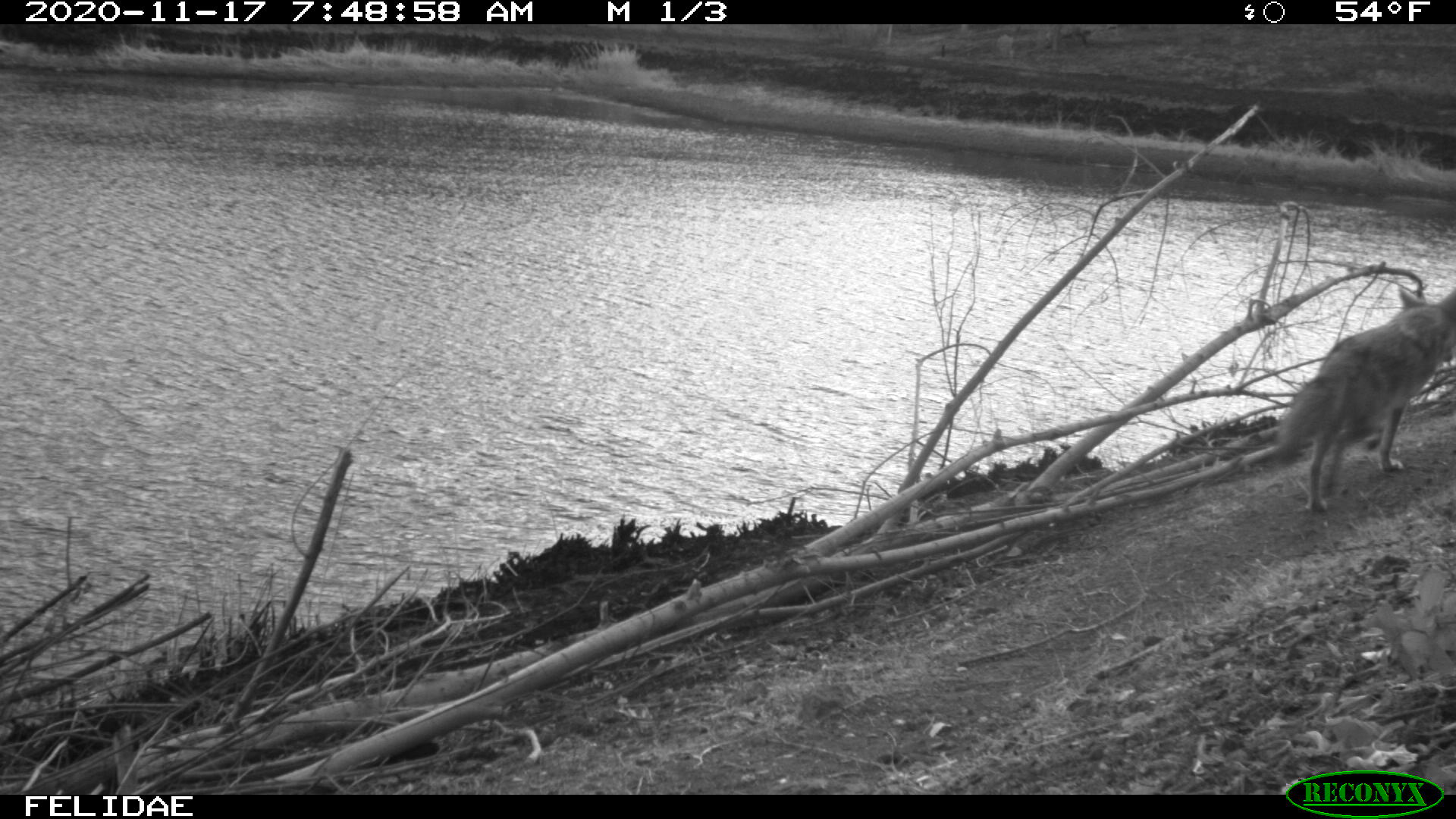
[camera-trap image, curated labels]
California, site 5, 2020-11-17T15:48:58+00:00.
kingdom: Animalia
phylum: Chordata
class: Mammalia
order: Carnivora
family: Canidae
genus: Canis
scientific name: Canis latrans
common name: coyote